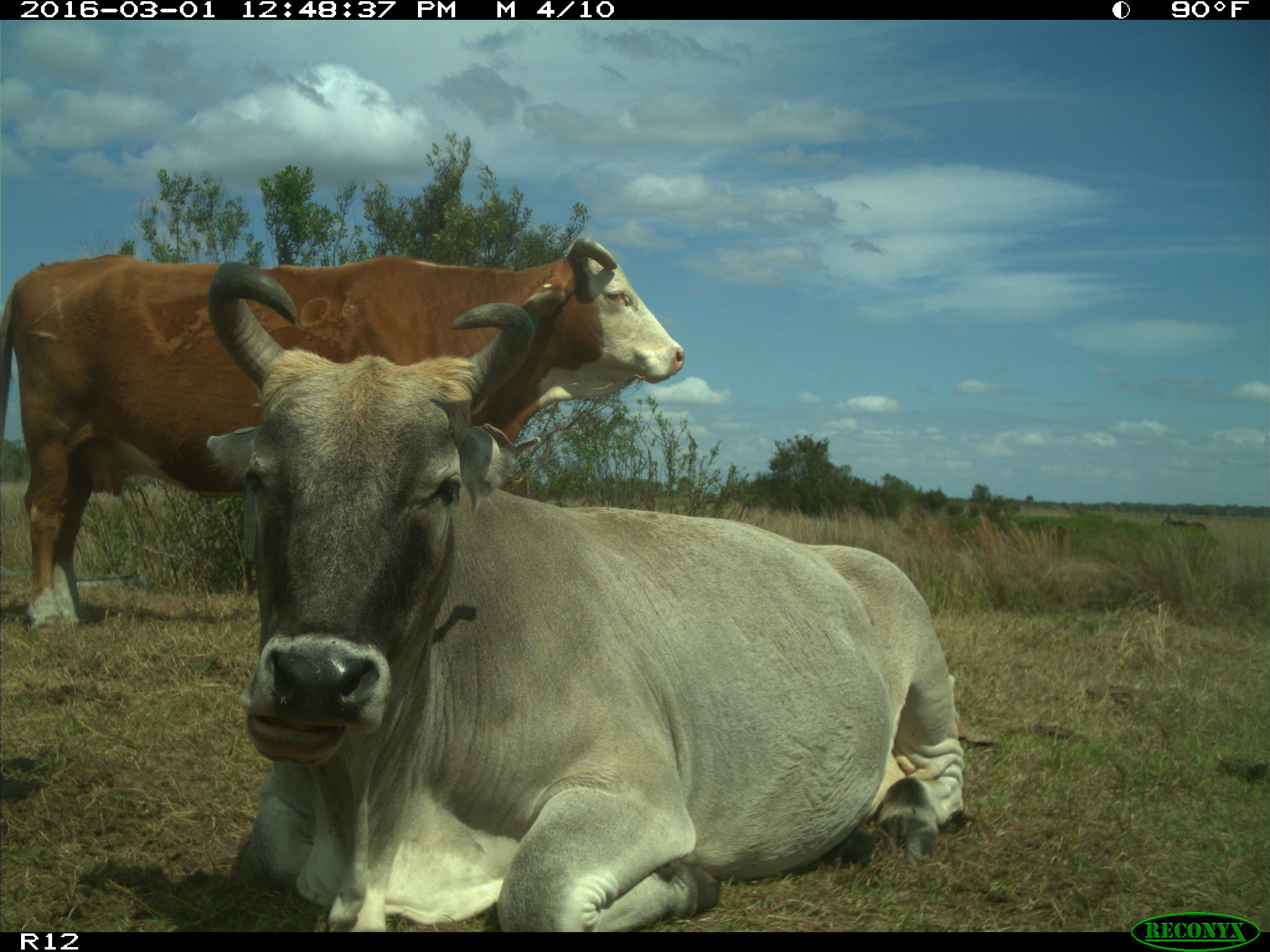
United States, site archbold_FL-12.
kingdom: Animalia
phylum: Chordata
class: Mammalia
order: Artiodactyla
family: Bovidae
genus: Bos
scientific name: Bos taurus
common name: domestic cow